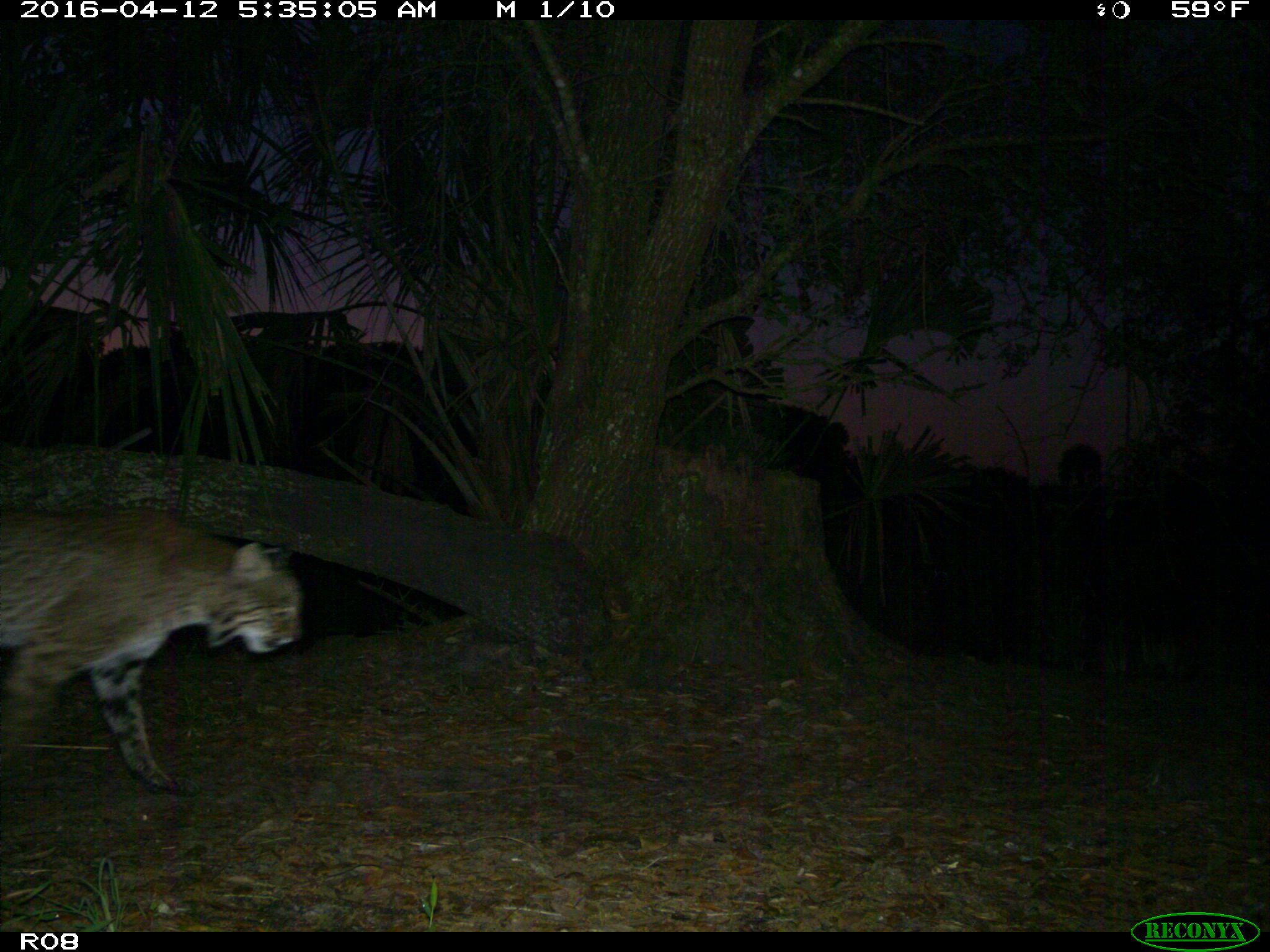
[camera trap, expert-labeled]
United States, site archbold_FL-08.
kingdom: Animalia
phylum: Chordata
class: Mammalia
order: Carnivora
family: Felidae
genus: Lynx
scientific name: Lynx rufus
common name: bobcat